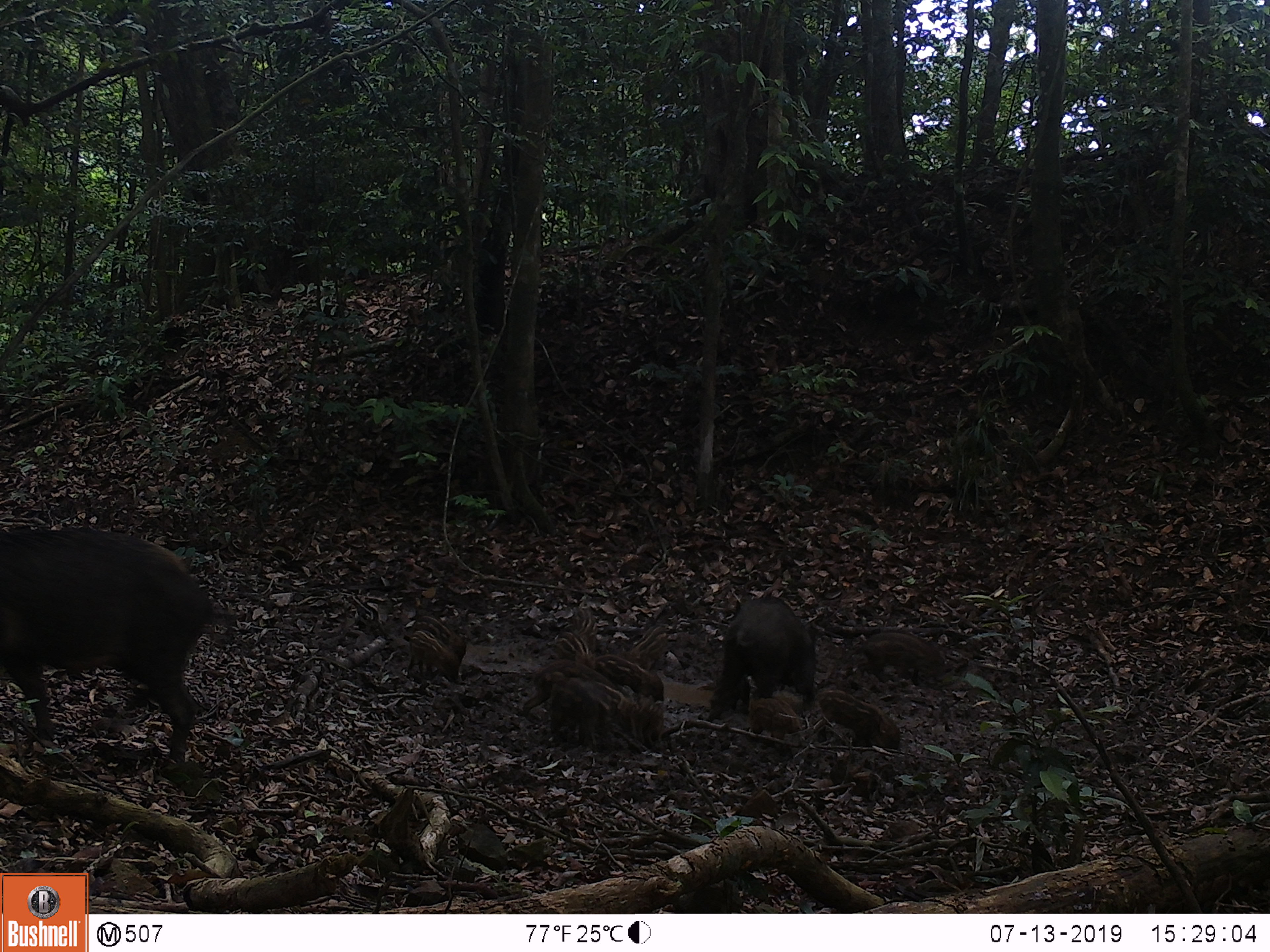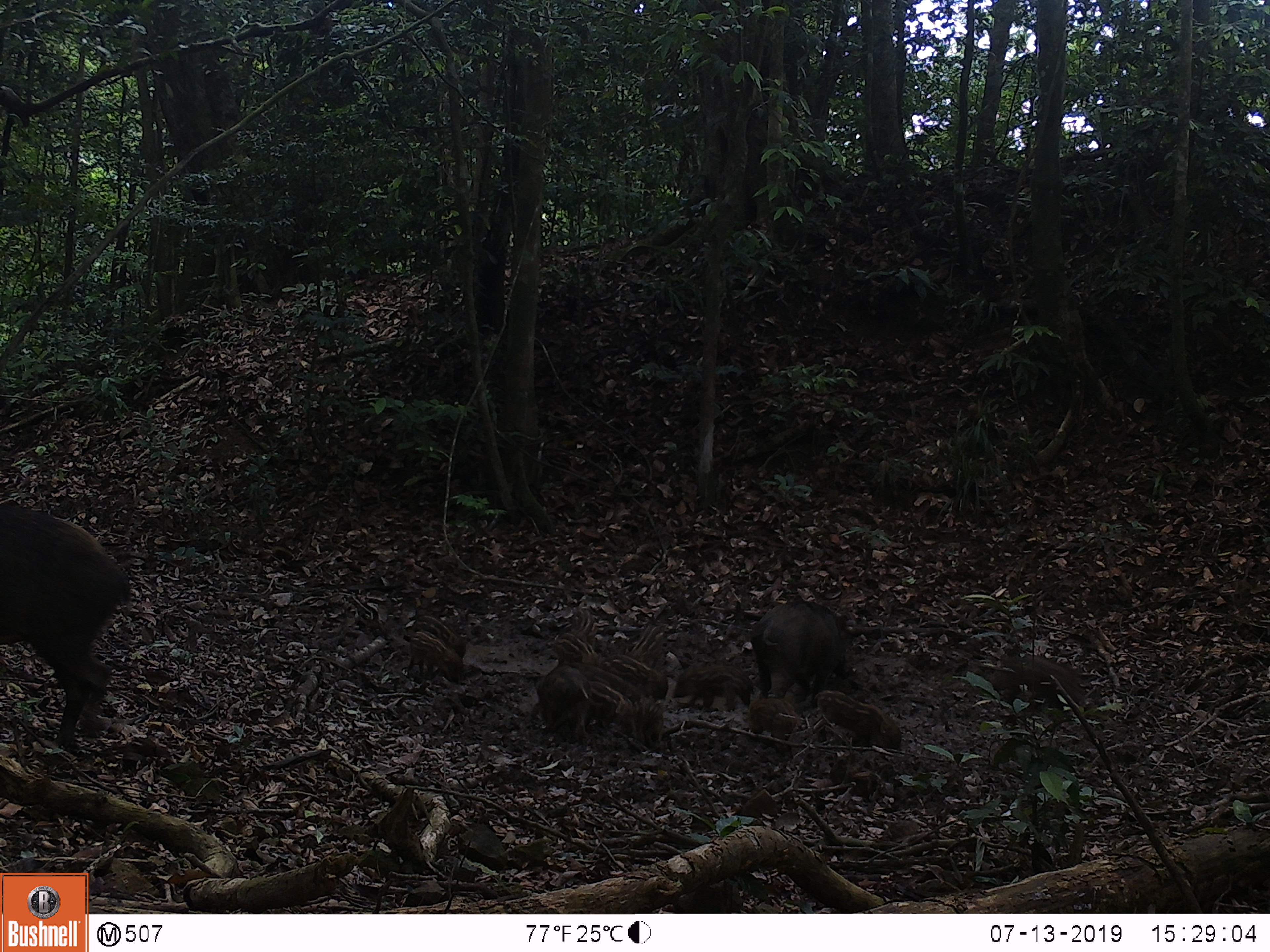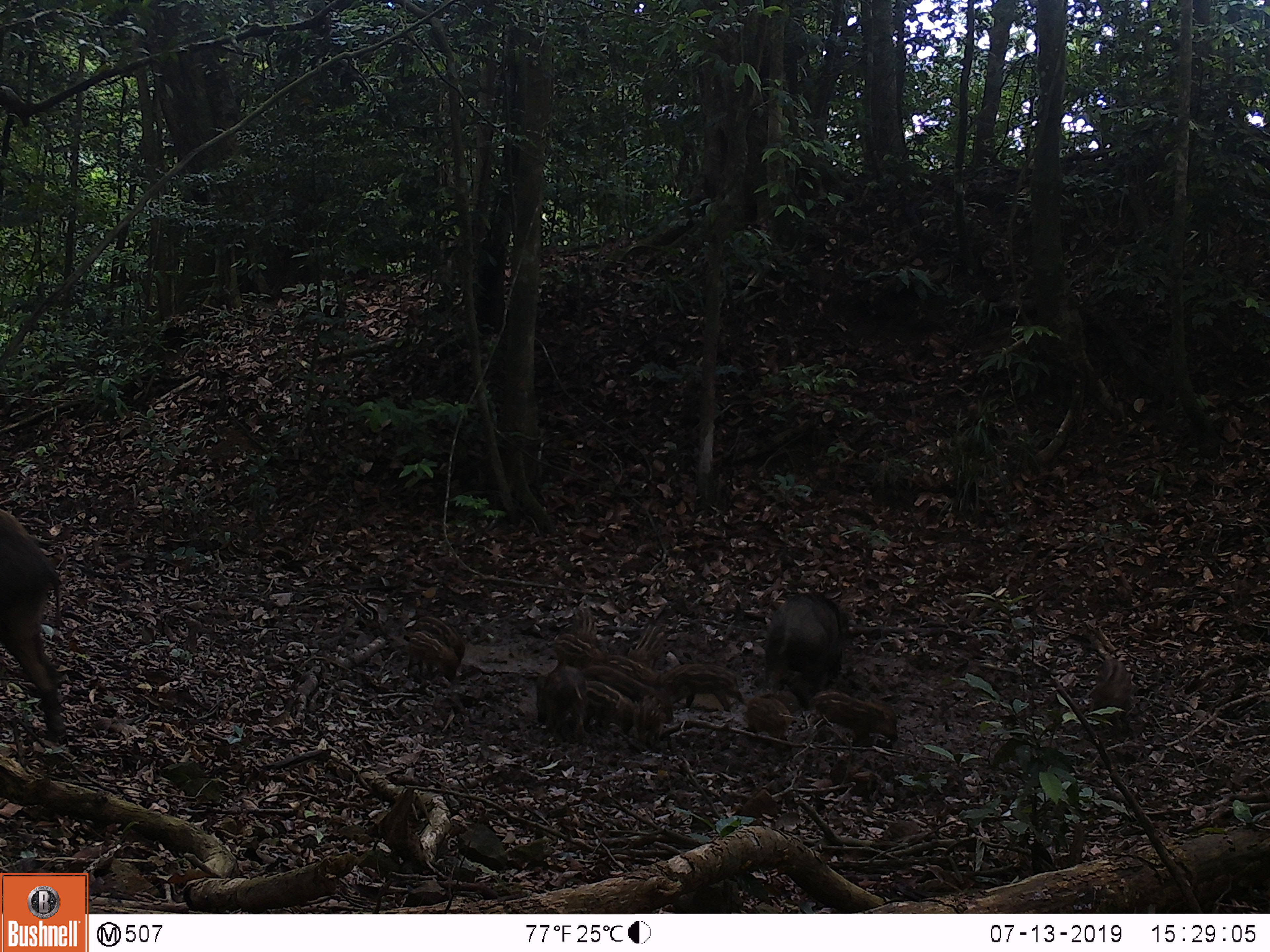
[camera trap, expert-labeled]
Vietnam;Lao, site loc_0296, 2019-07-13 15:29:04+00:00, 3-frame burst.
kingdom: Animalia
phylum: Chordata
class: Mammalia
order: Artiodactyla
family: Suidae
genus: Sus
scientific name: Sus scrofa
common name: eurasian wild pig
Eurasian wild pig (Sus scrofa). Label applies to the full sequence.